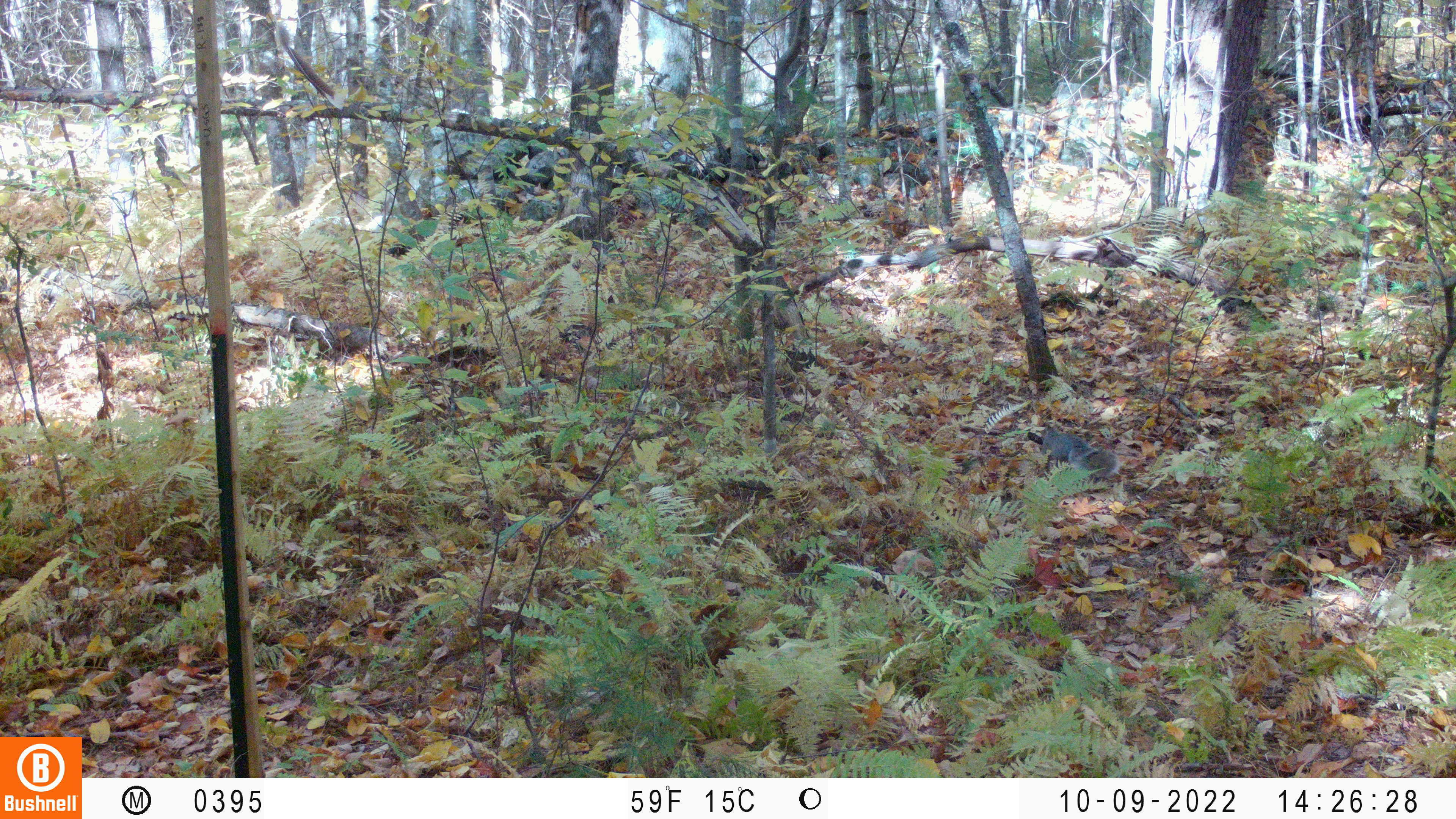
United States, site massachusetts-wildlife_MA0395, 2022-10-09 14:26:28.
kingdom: Animalia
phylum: Chordata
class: Mammalia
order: Rodentia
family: Sciuridae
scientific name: Sciuridae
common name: squirrel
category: squirrel sp.